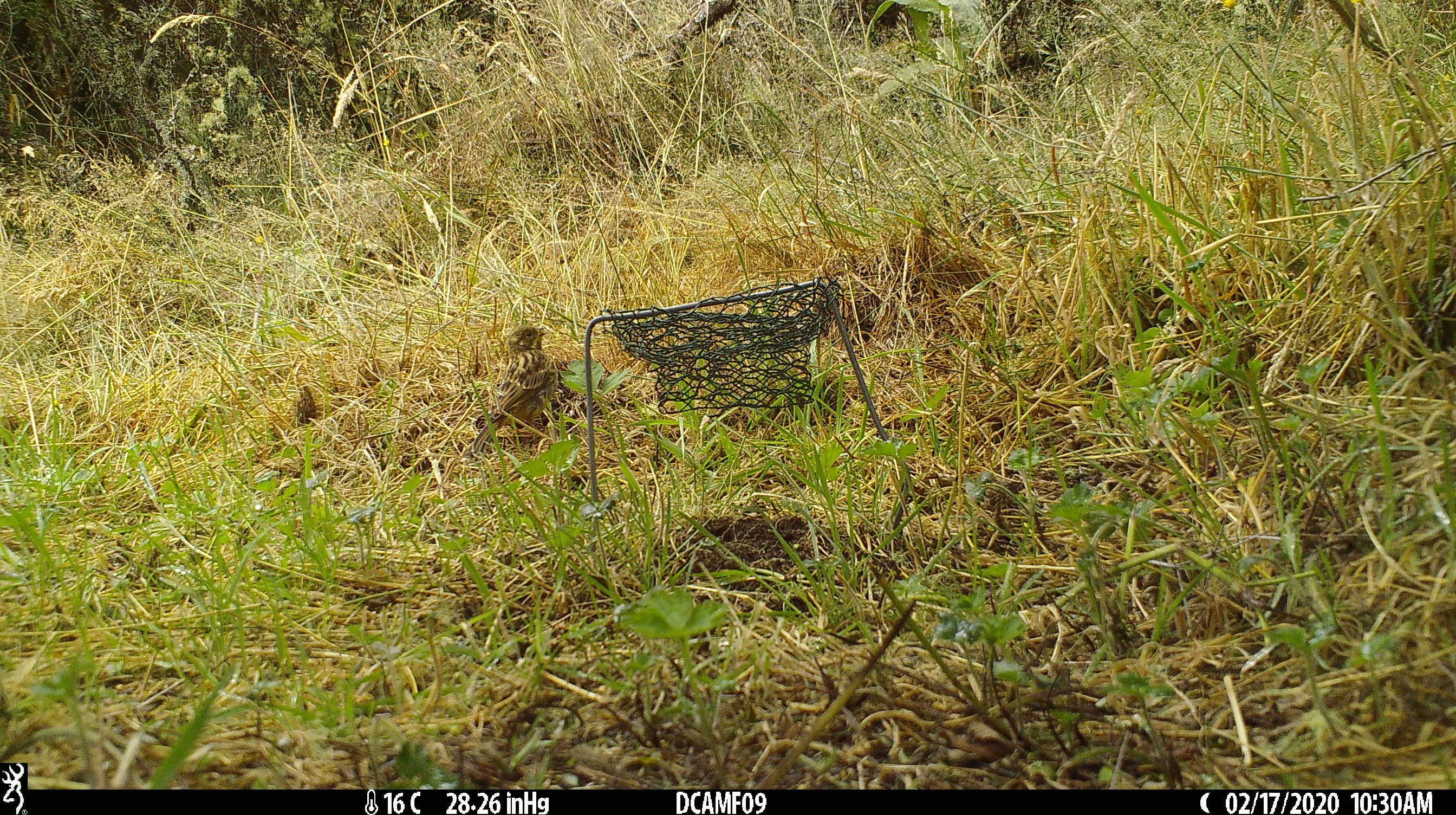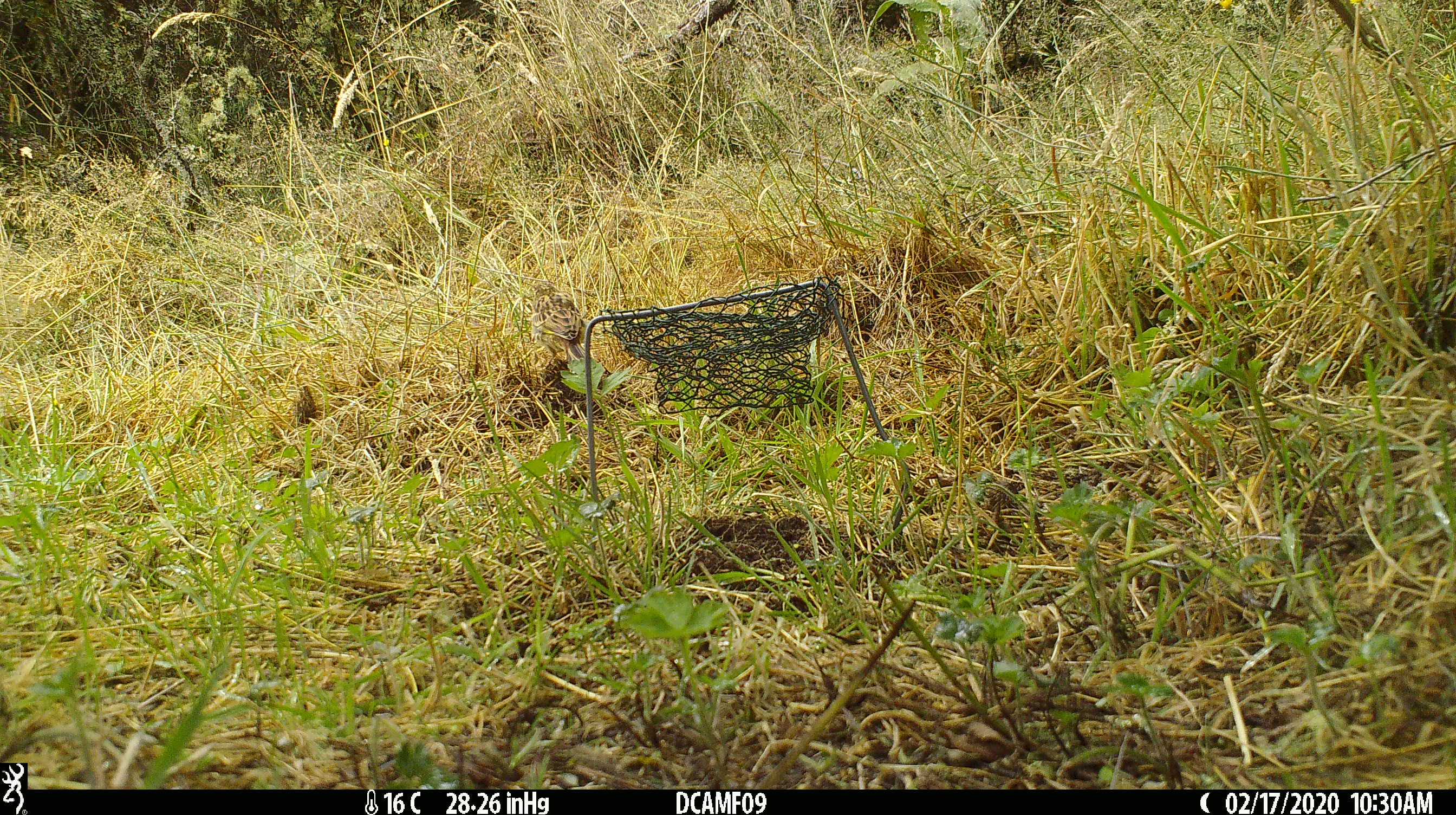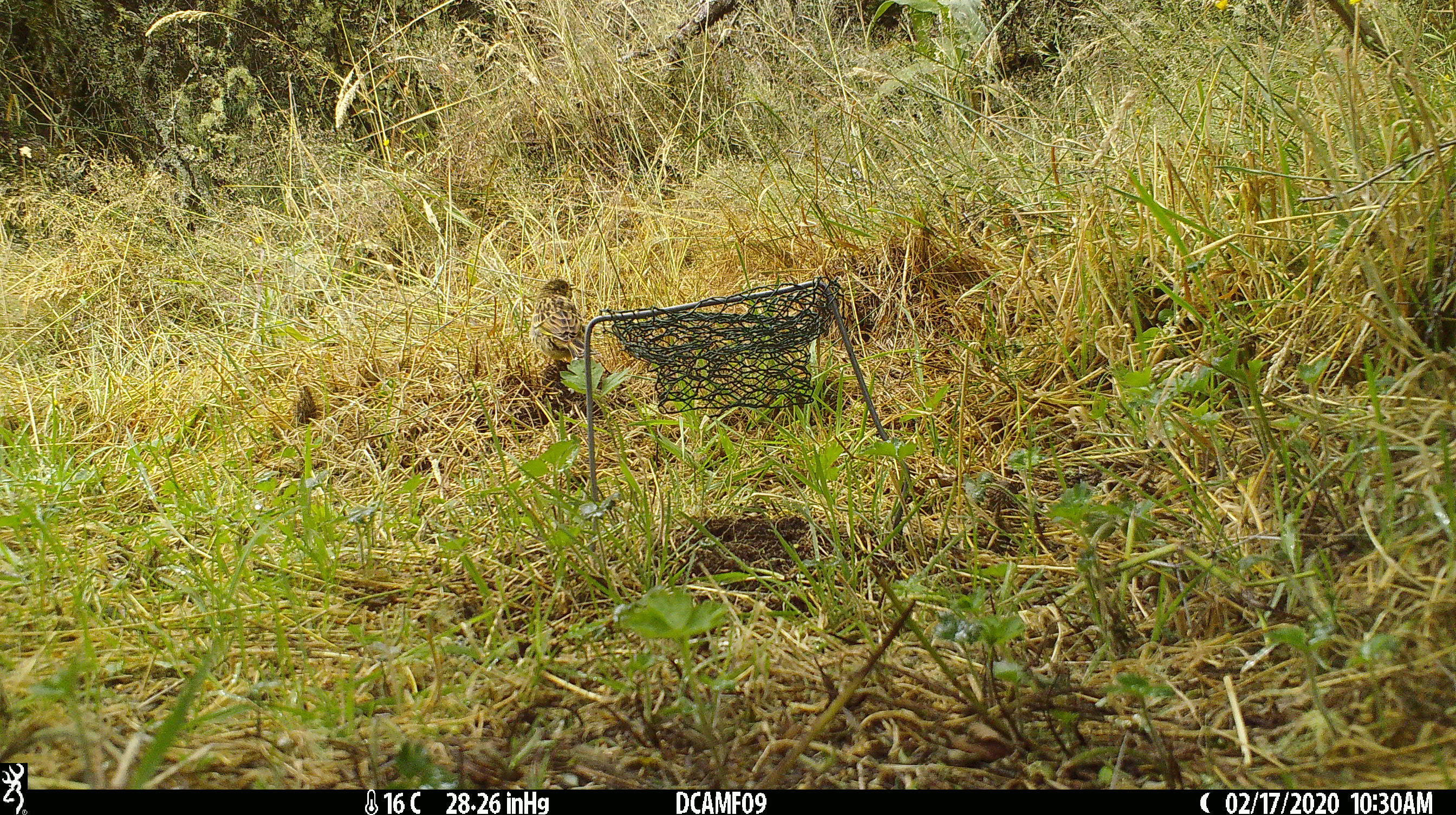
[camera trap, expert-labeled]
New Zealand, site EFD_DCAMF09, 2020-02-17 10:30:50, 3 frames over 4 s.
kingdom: Animalia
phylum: Chordata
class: Aves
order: Passeriformes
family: Prunellidae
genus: Prunella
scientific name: Prunella modularis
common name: dunnock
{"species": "dunnock (Prunella modularis)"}